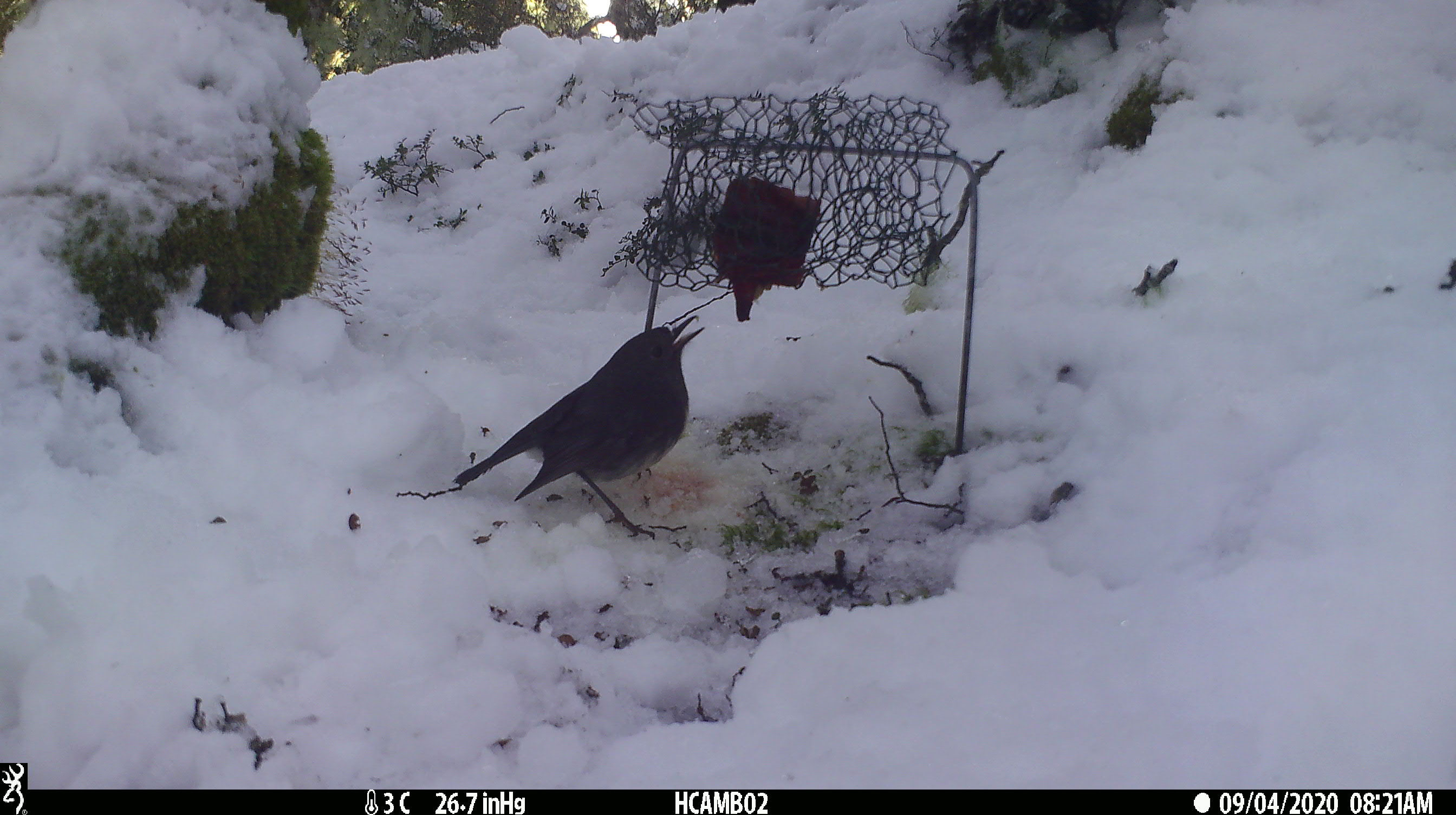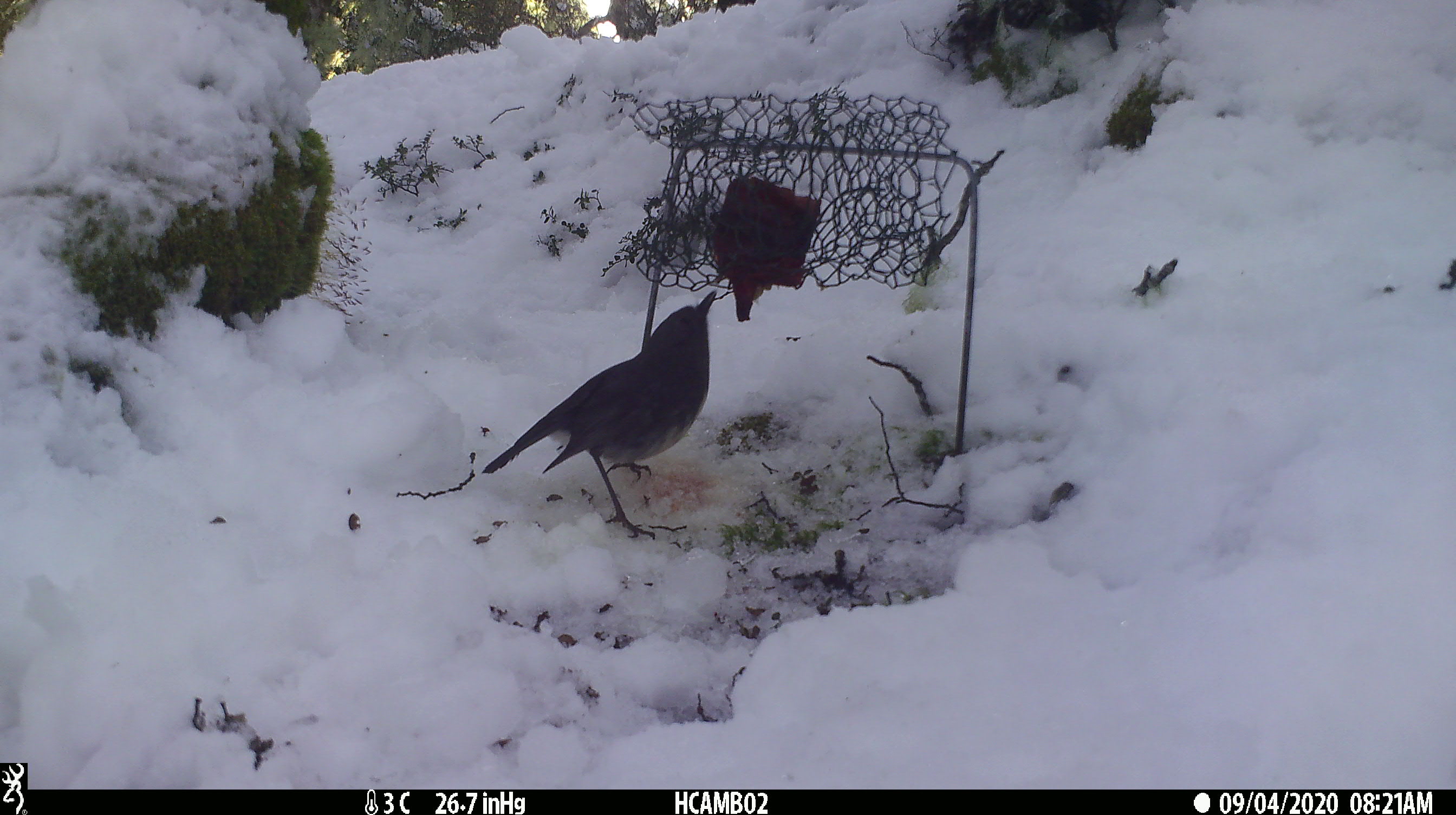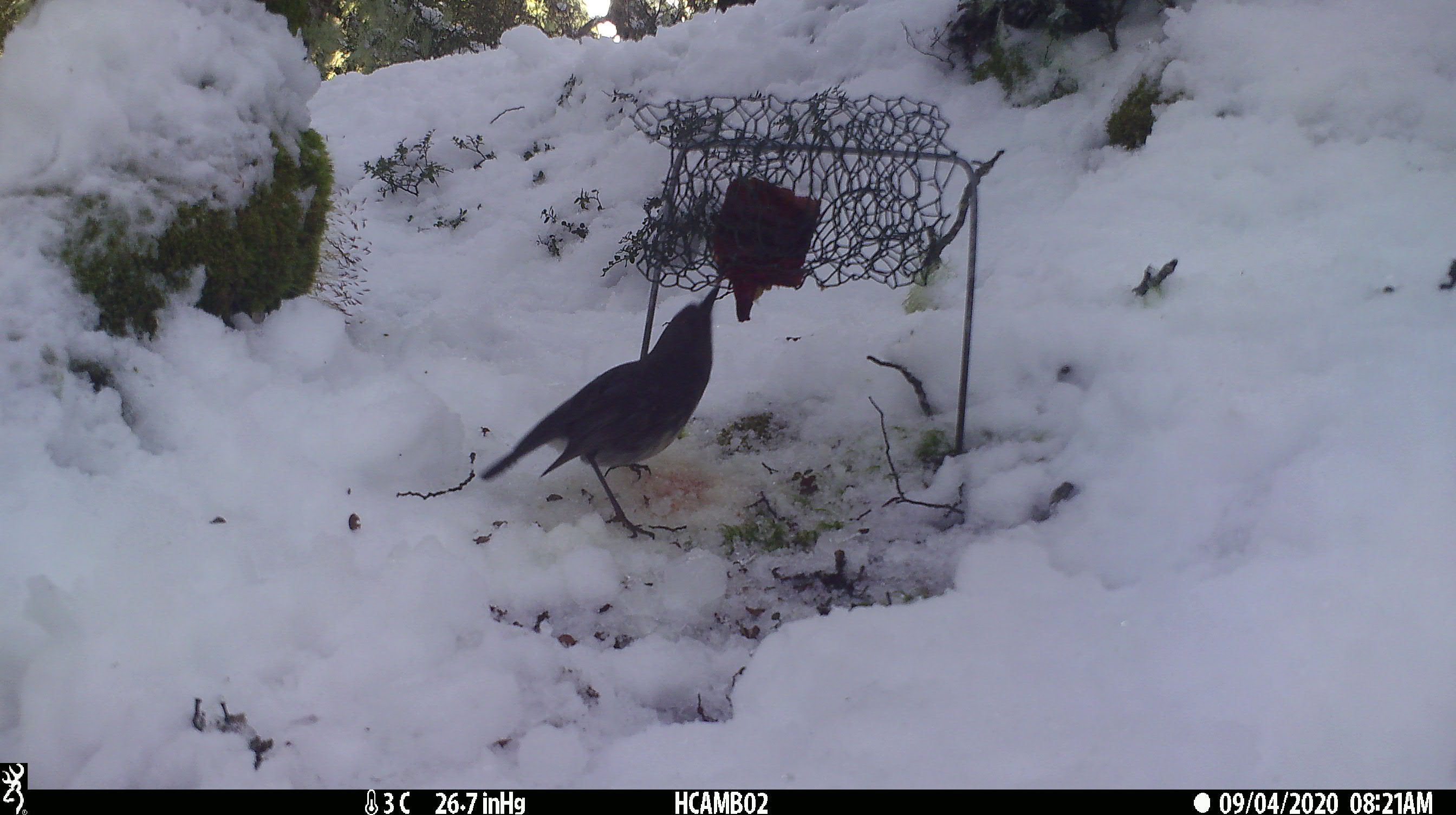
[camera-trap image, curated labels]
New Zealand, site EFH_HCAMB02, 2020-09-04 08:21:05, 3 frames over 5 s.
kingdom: Animalia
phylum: Chordata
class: Aves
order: Passeriformes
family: Petroicidae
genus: Petroica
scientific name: Petroica australis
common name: new zealand robin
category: robin